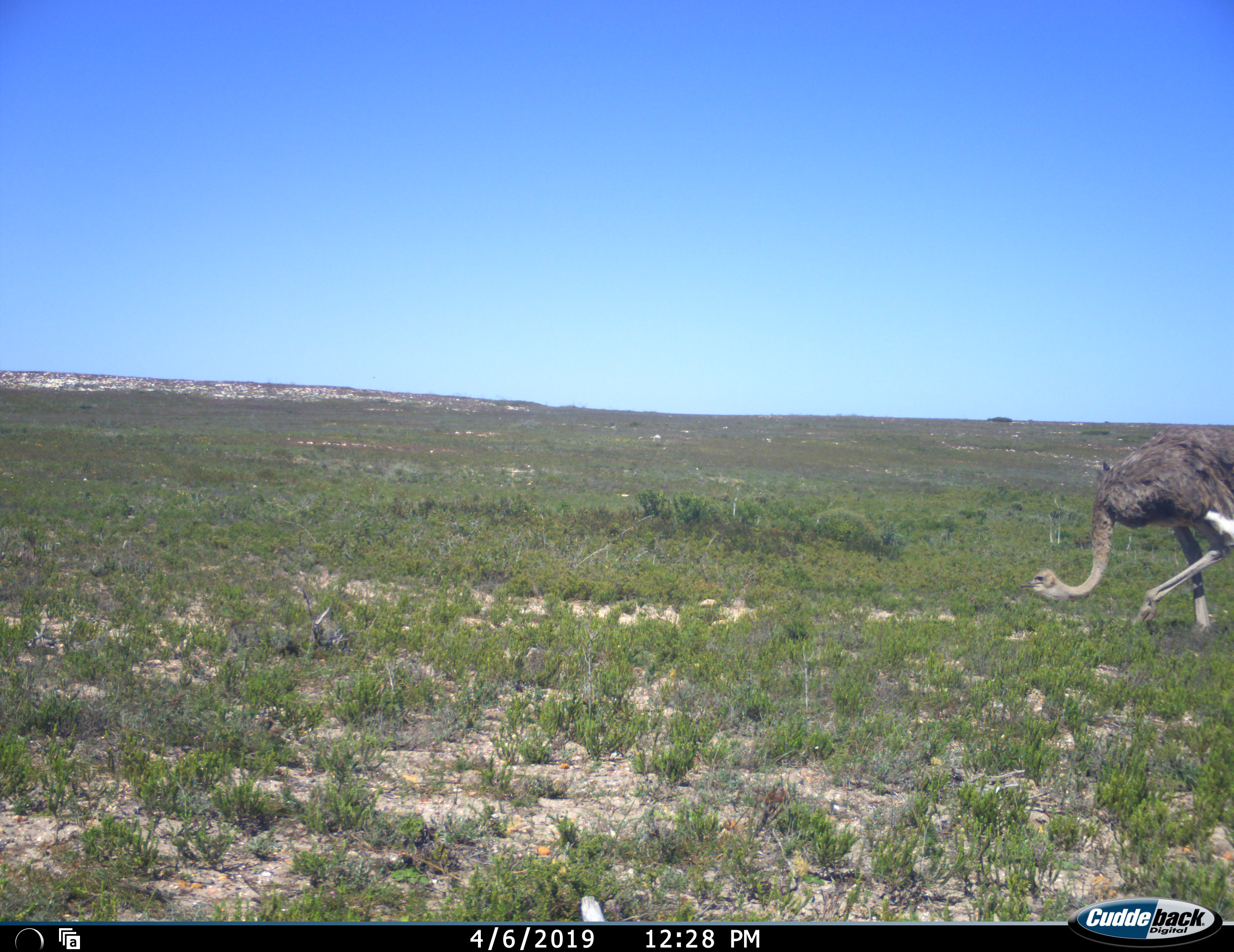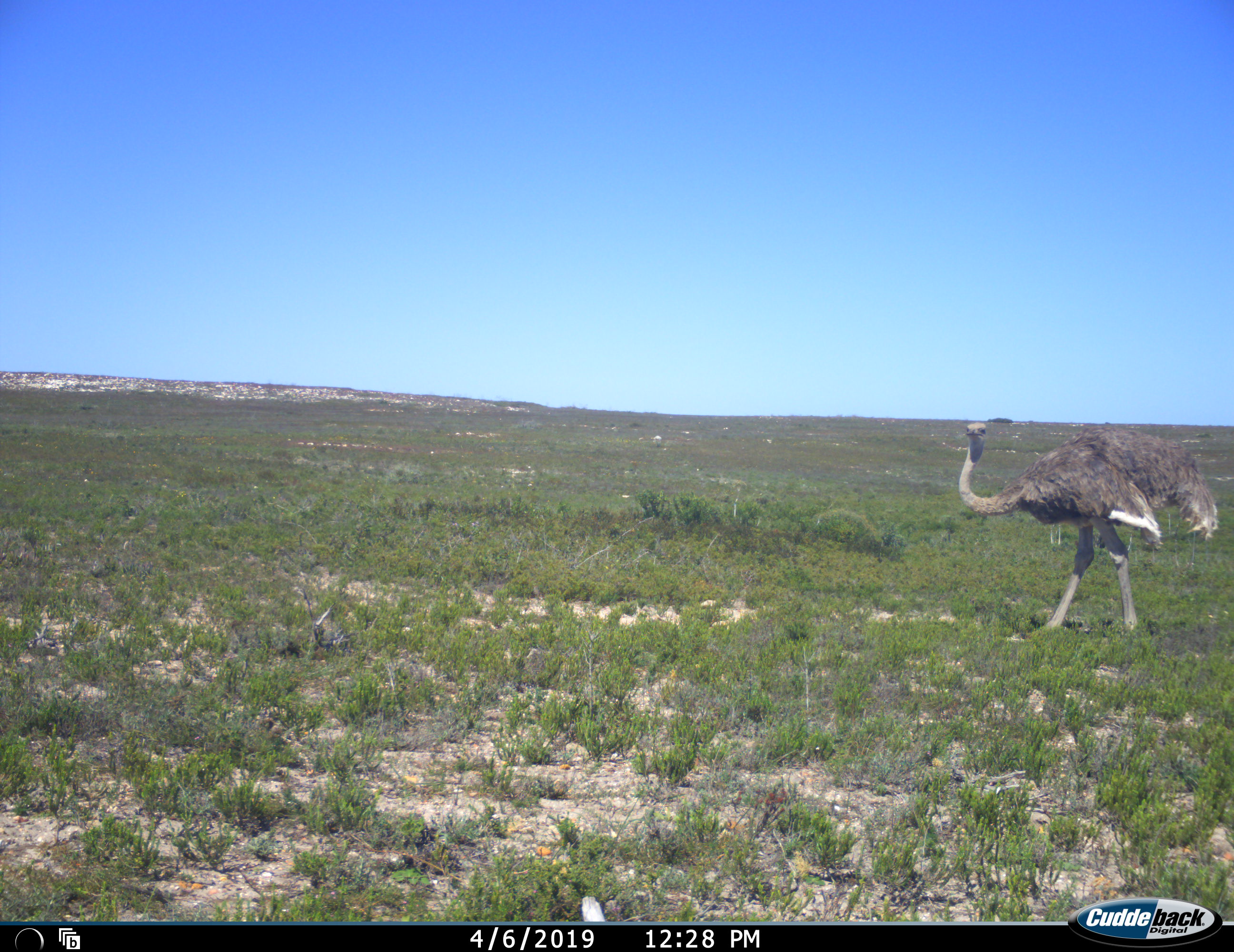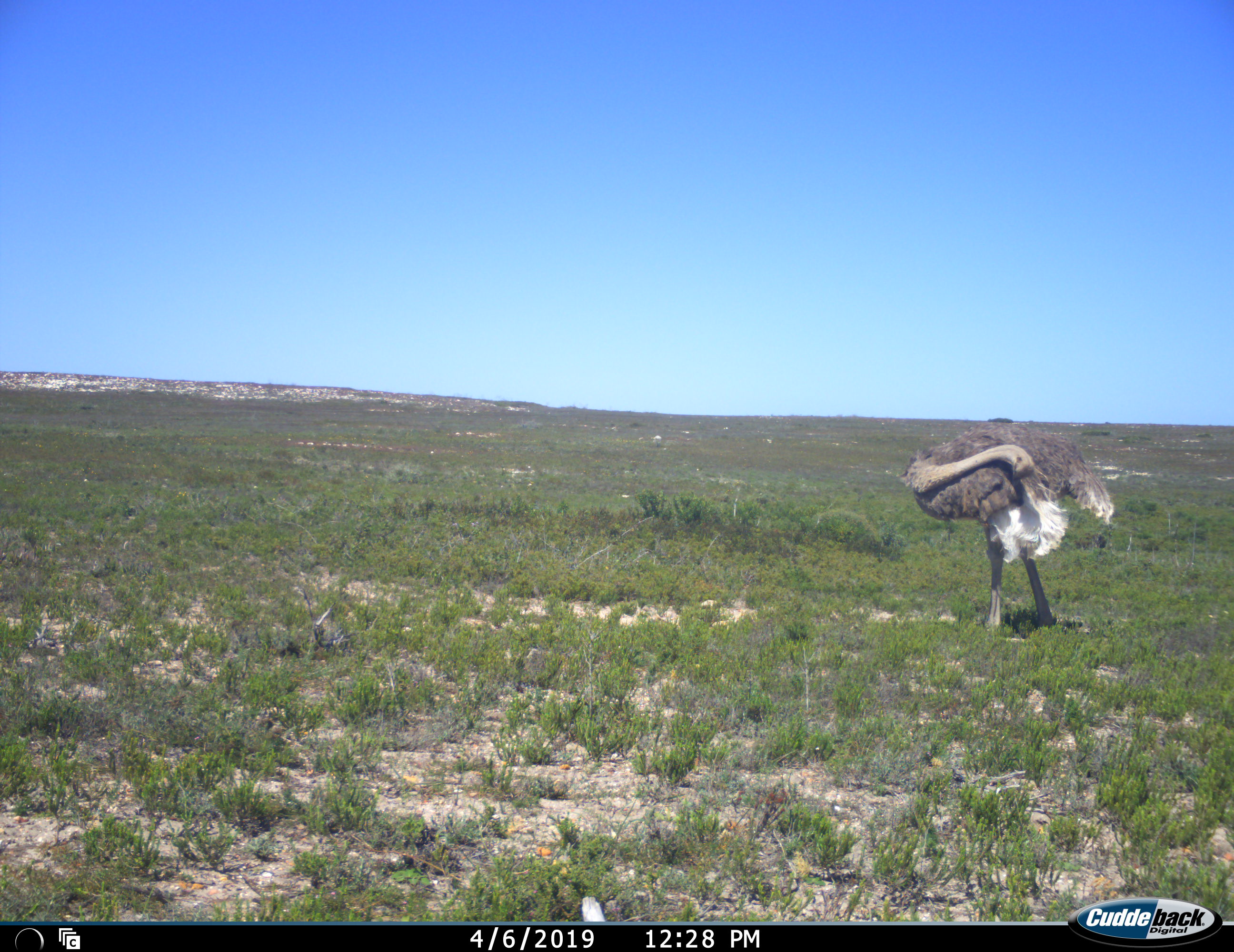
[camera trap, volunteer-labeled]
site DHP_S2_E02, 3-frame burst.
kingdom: Animalia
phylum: Chordata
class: Aves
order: Struthioniformes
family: Struthionidae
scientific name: Struthionidae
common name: ostrich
Ostrich (Struthionidae), count 1. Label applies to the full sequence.